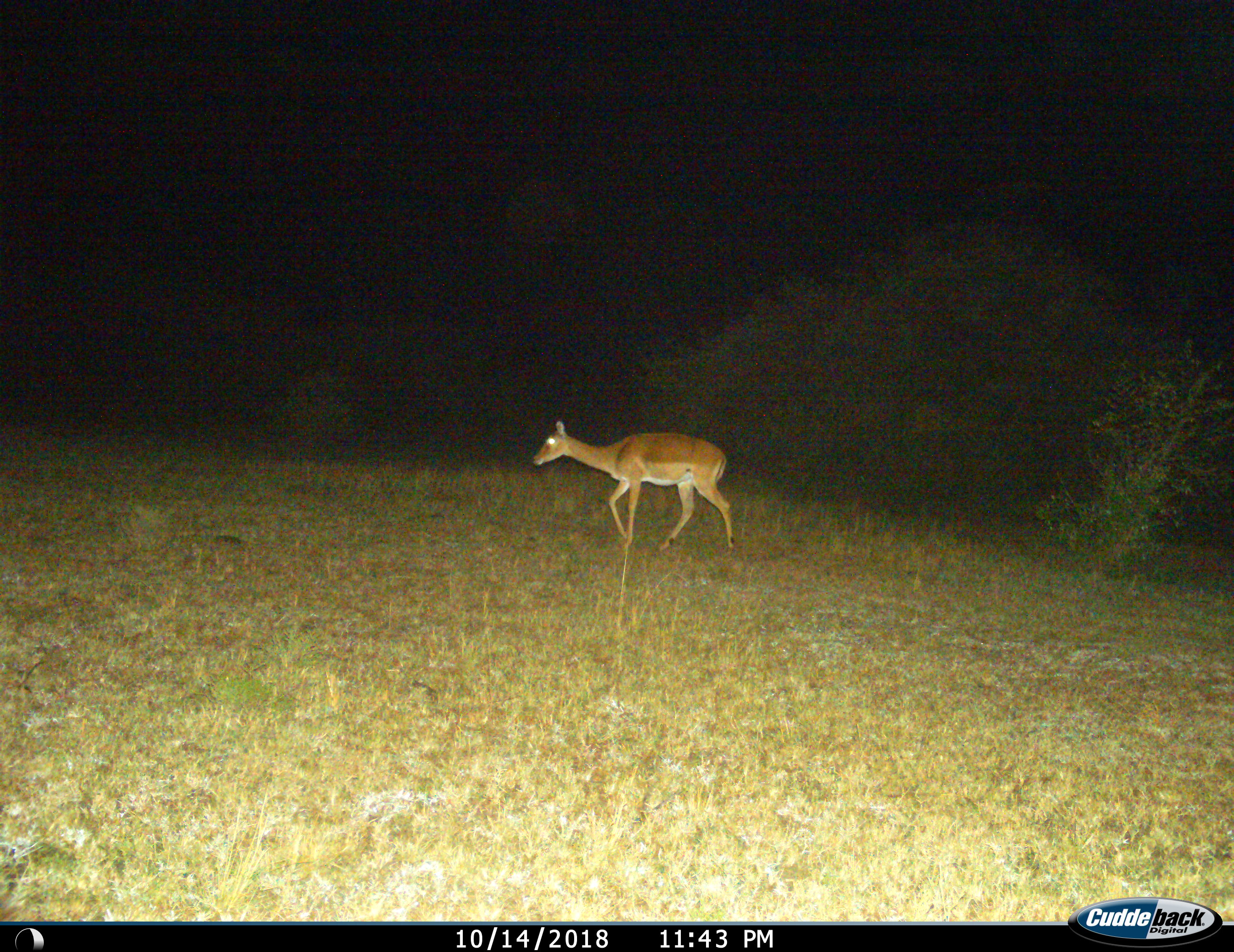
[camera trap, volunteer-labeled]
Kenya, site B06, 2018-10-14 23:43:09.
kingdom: Animalia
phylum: Chordata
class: Mammalia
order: Artiodactyla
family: Bovidae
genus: Aepyceros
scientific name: Aepyceros melampus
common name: impala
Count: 1.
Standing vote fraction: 0%.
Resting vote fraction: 0%.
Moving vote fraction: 100%.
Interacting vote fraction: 0%.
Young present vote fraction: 0%.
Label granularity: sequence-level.